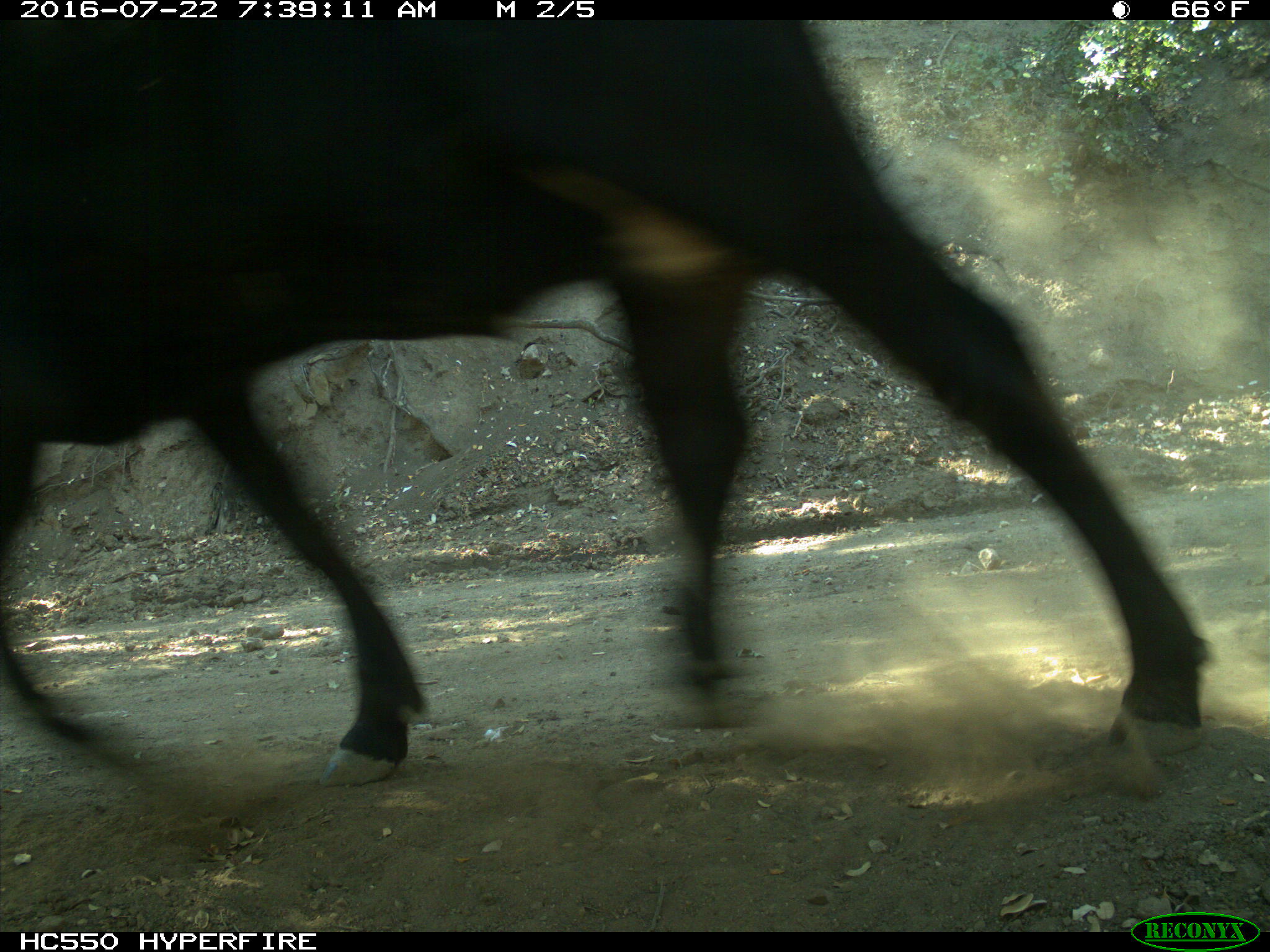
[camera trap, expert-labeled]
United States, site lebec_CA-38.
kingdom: Animalia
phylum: Chordata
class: Mammalia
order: Artiodactyla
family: Bovidae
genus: Bos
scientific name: Bos taurus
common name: domestic cow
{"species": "Bos taurus (domestic cow)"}